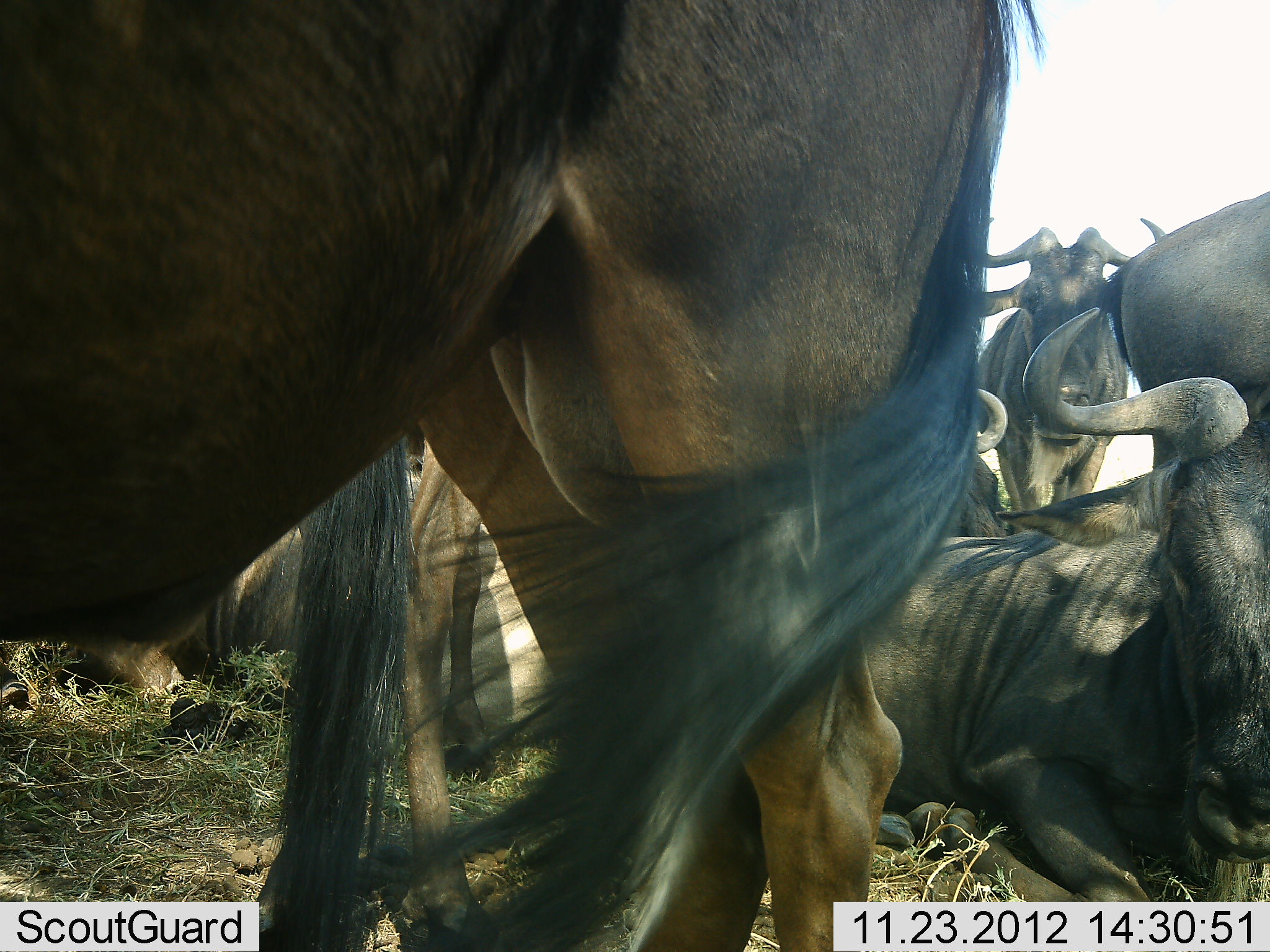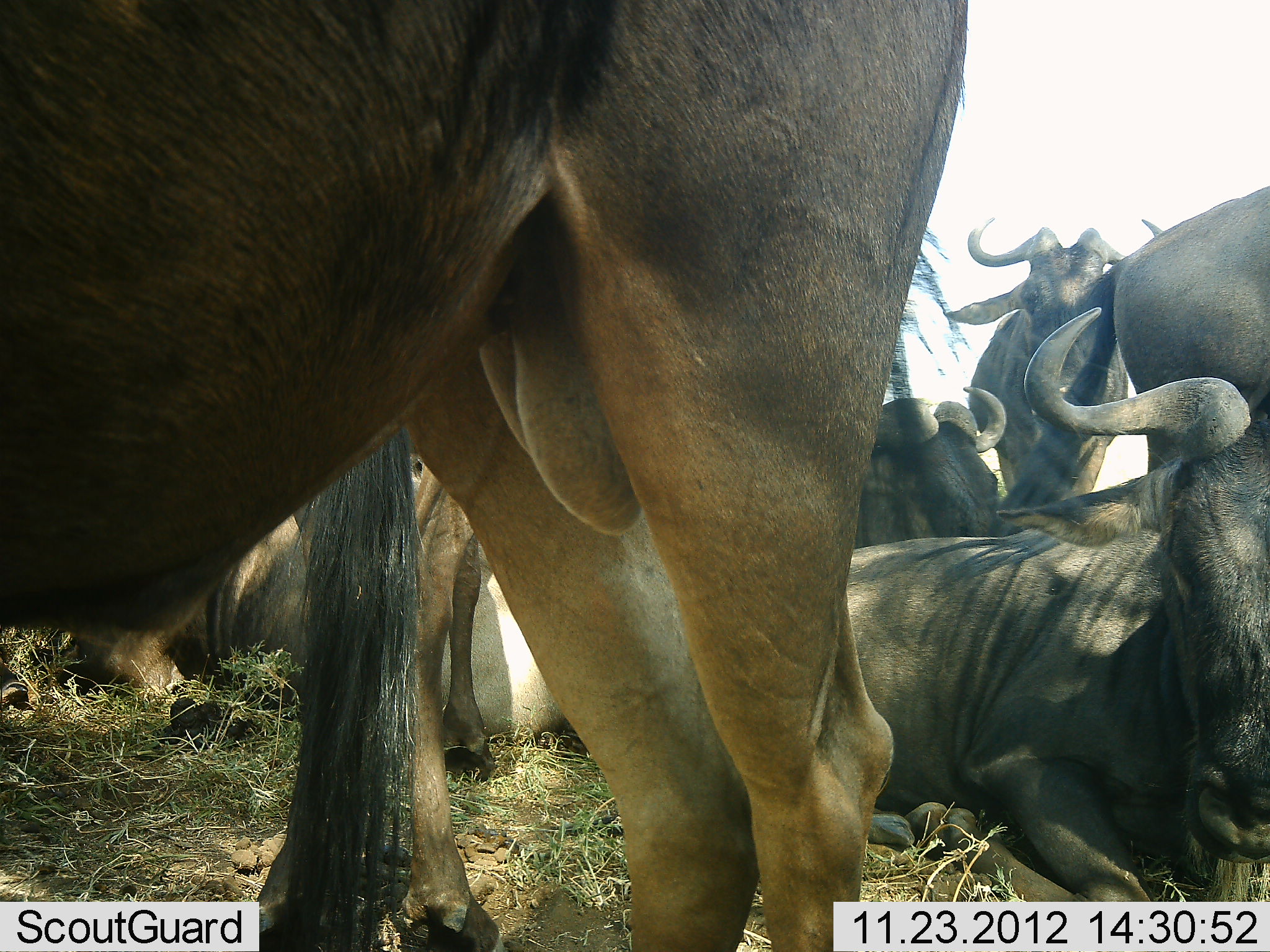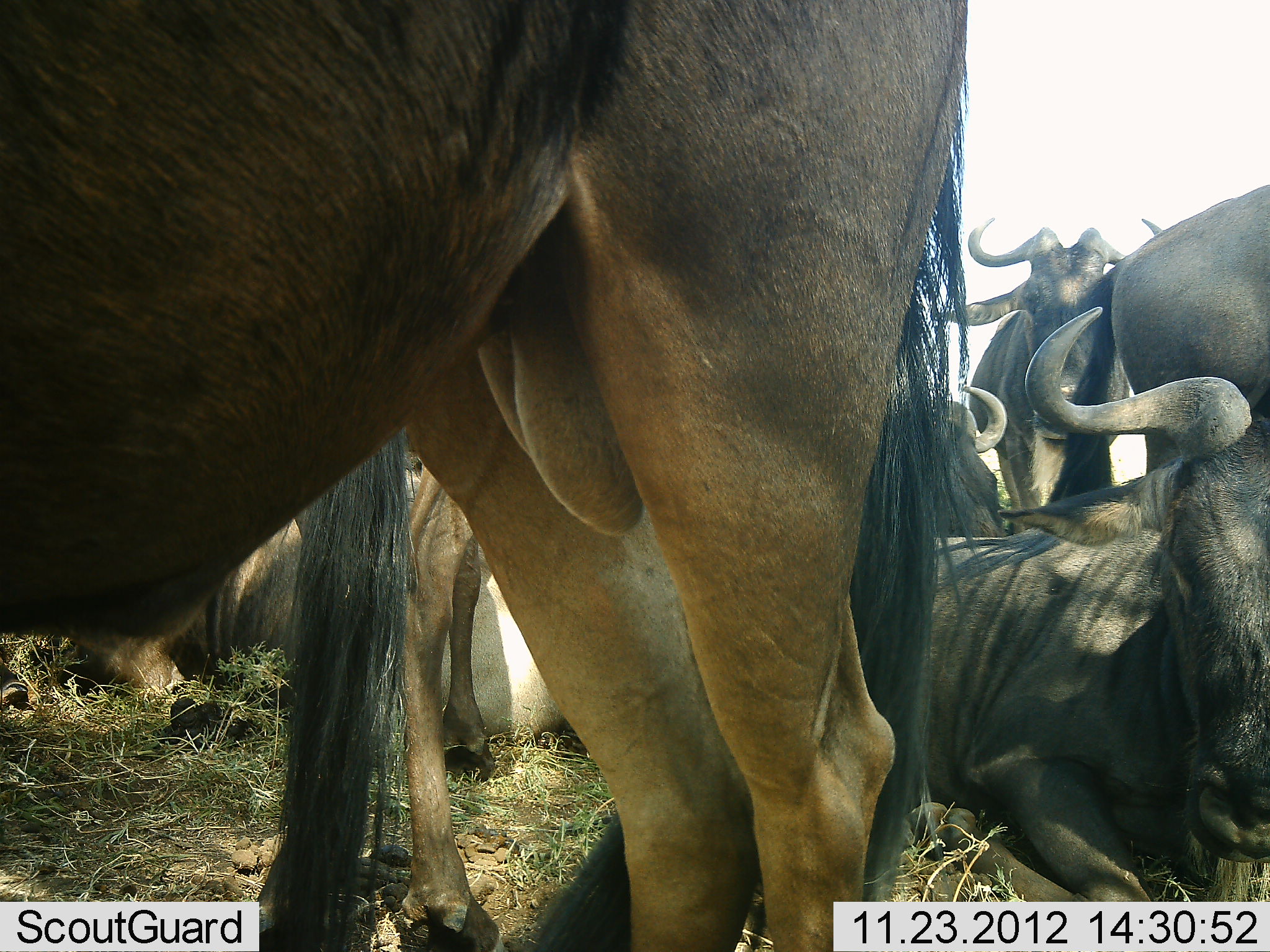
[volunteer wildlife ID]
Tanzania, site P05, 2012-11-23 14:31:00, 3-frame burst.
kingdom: Animalia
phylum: Chordata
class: Mammalia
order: Artiodactyla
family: Bovidae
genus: Connochaetes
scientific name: Connochaetes taurinus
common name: blue wildebeest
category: wildebeest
Wildebeest (blue wildebeest) (Connochaetes taurinus), count 7. Behavior (volunteer vote fractions): standing 80%, resting 100%, moving 10%, interacting 10%. Young present (vote fraction): 0%. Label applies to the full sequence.